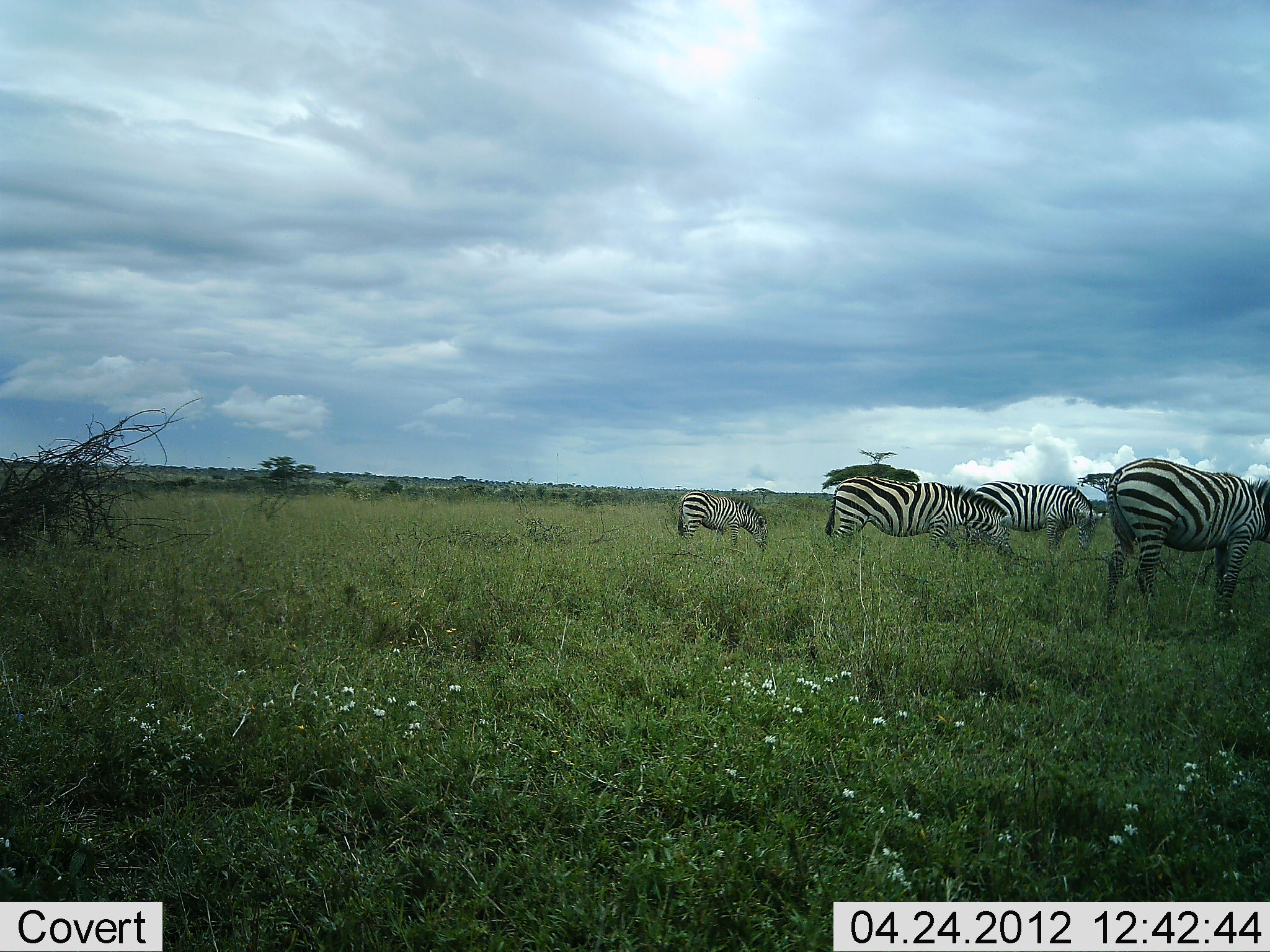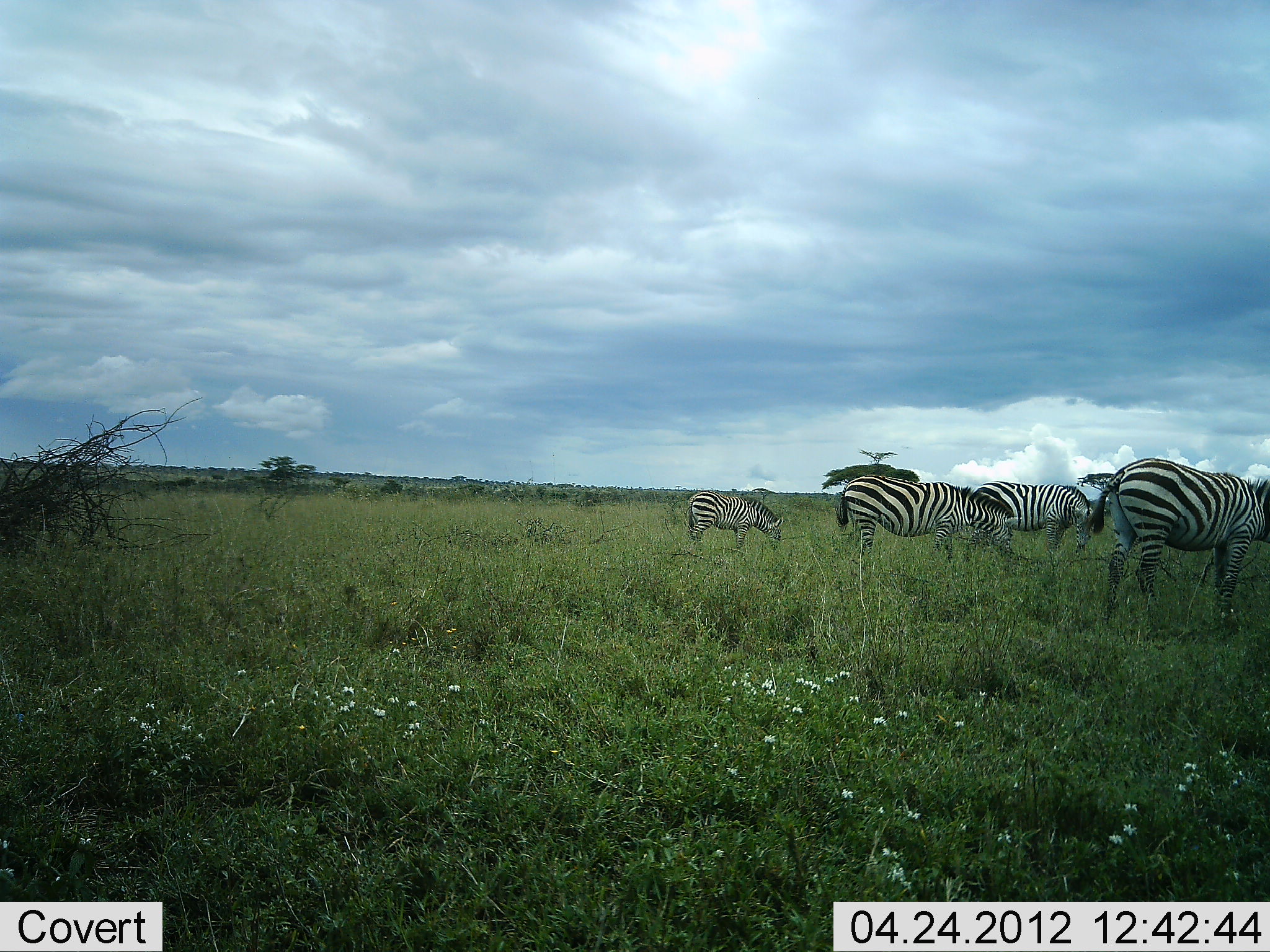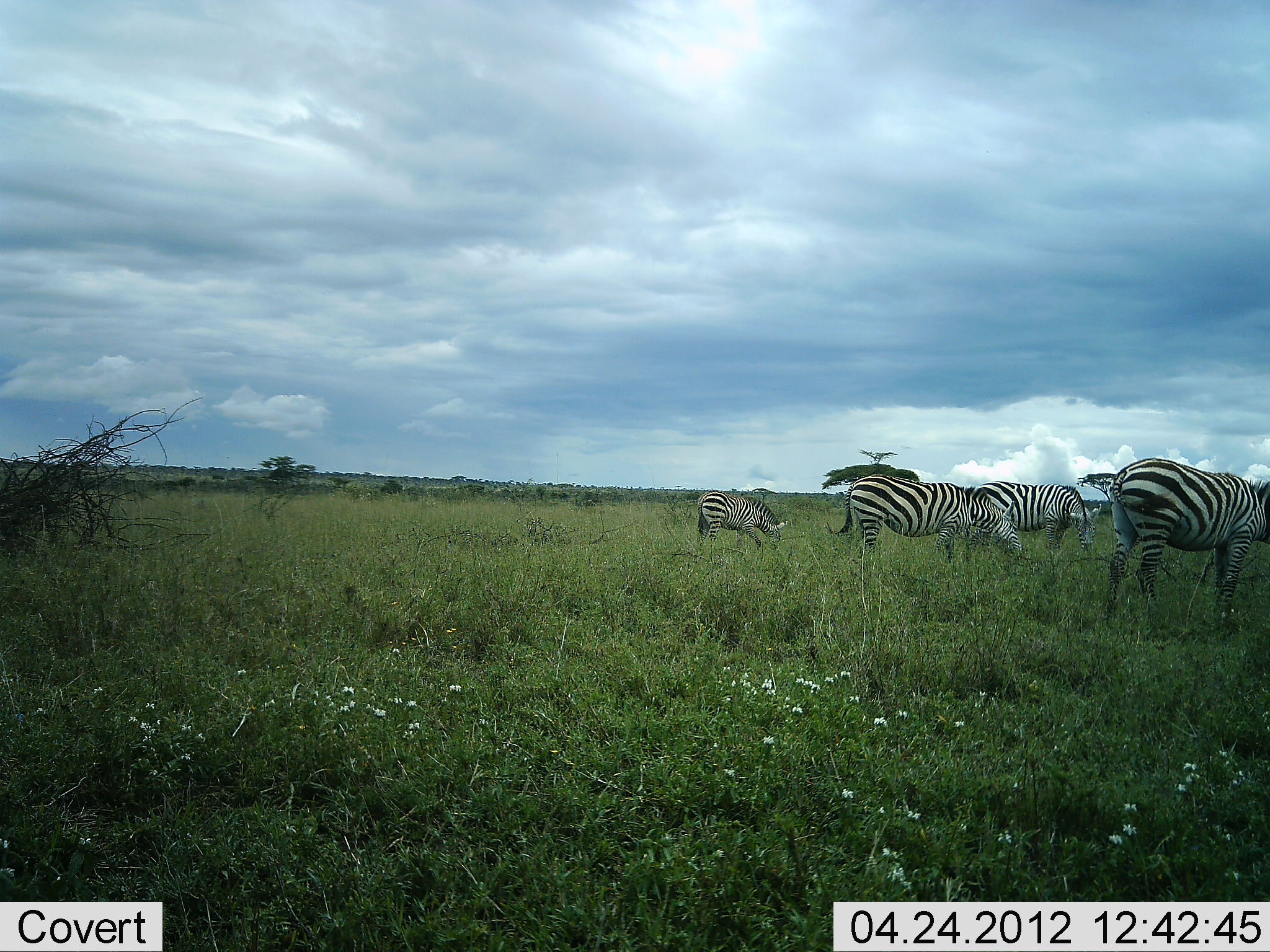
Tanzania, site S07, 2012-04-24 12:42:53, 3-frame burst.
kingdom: Animalia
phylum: Chordata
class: Mammalia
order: Perissodactyla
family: Equidae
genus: Equus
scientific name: Equus quagga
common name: plains zebra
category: zebra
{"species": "zebra (plains zebra) (Equus quagga)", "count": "4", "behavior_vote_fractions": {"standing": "21%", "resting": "5%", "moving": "16%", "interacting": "0%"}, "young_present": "11%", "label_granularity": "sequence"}